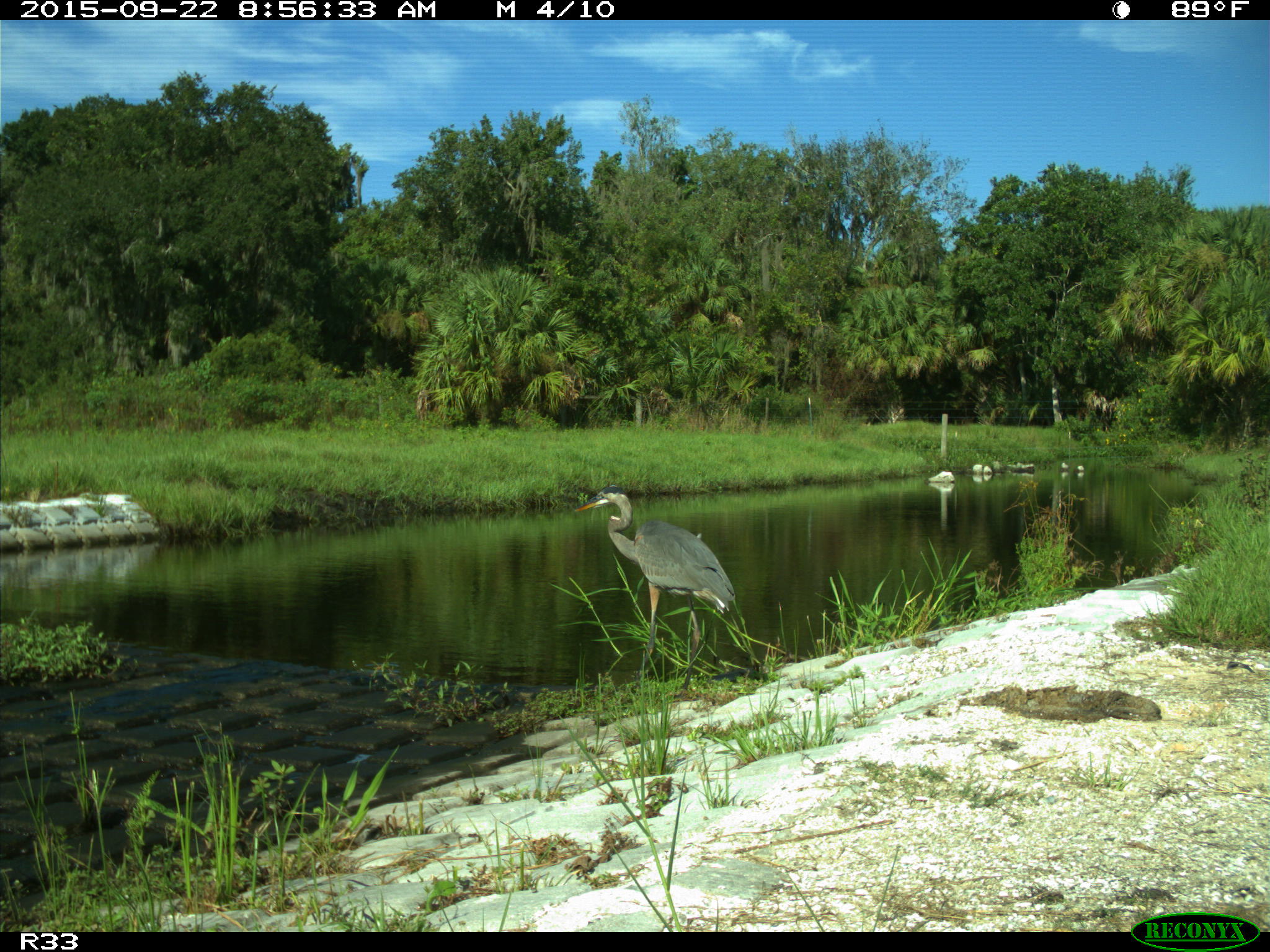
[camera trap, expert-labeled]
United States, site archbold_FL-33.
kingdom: Animalia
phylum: Chordata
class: Aves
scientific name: Aves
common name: birds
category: unidentified bird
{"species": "unidentified bird (birds) (Aves)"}